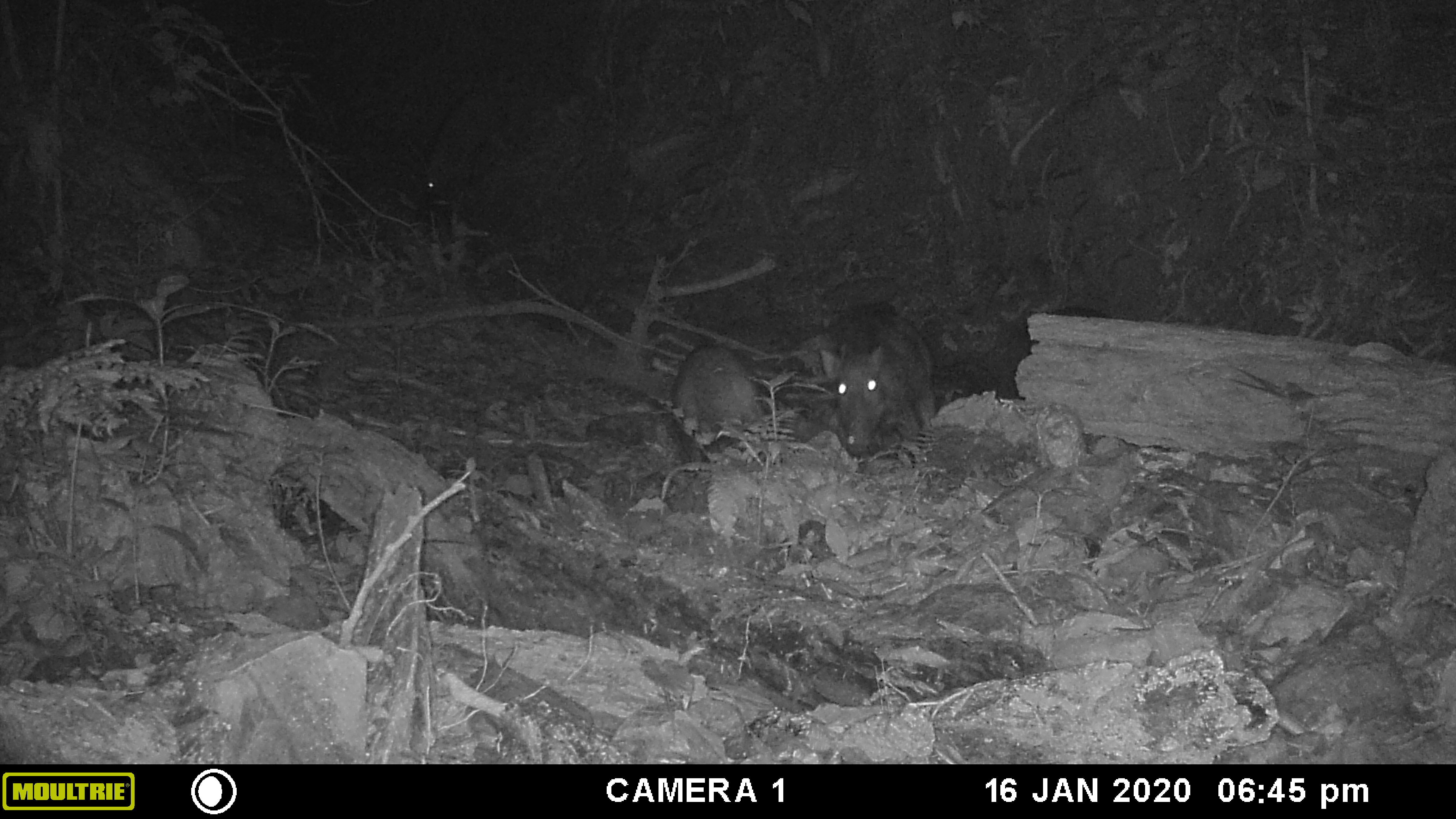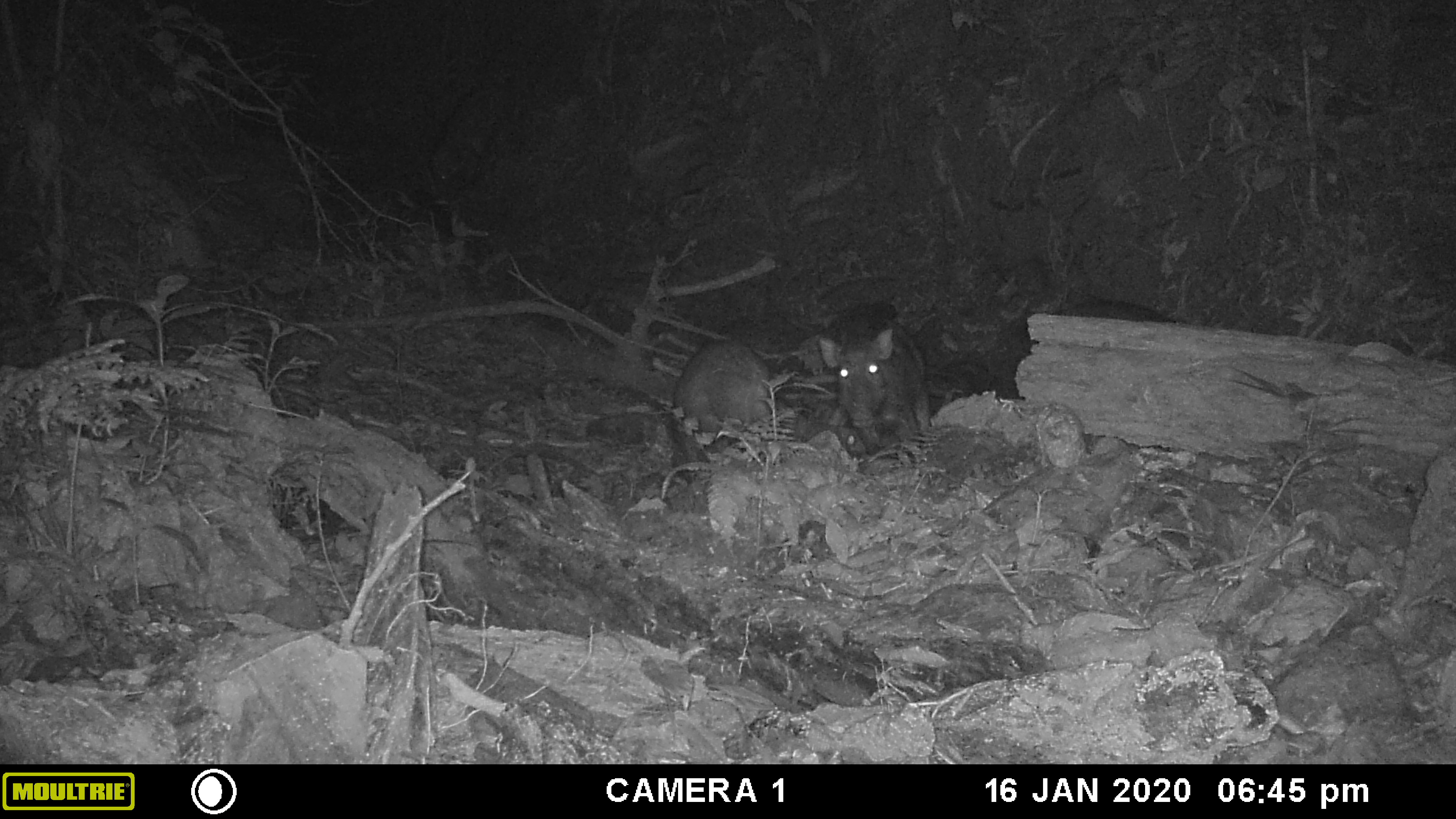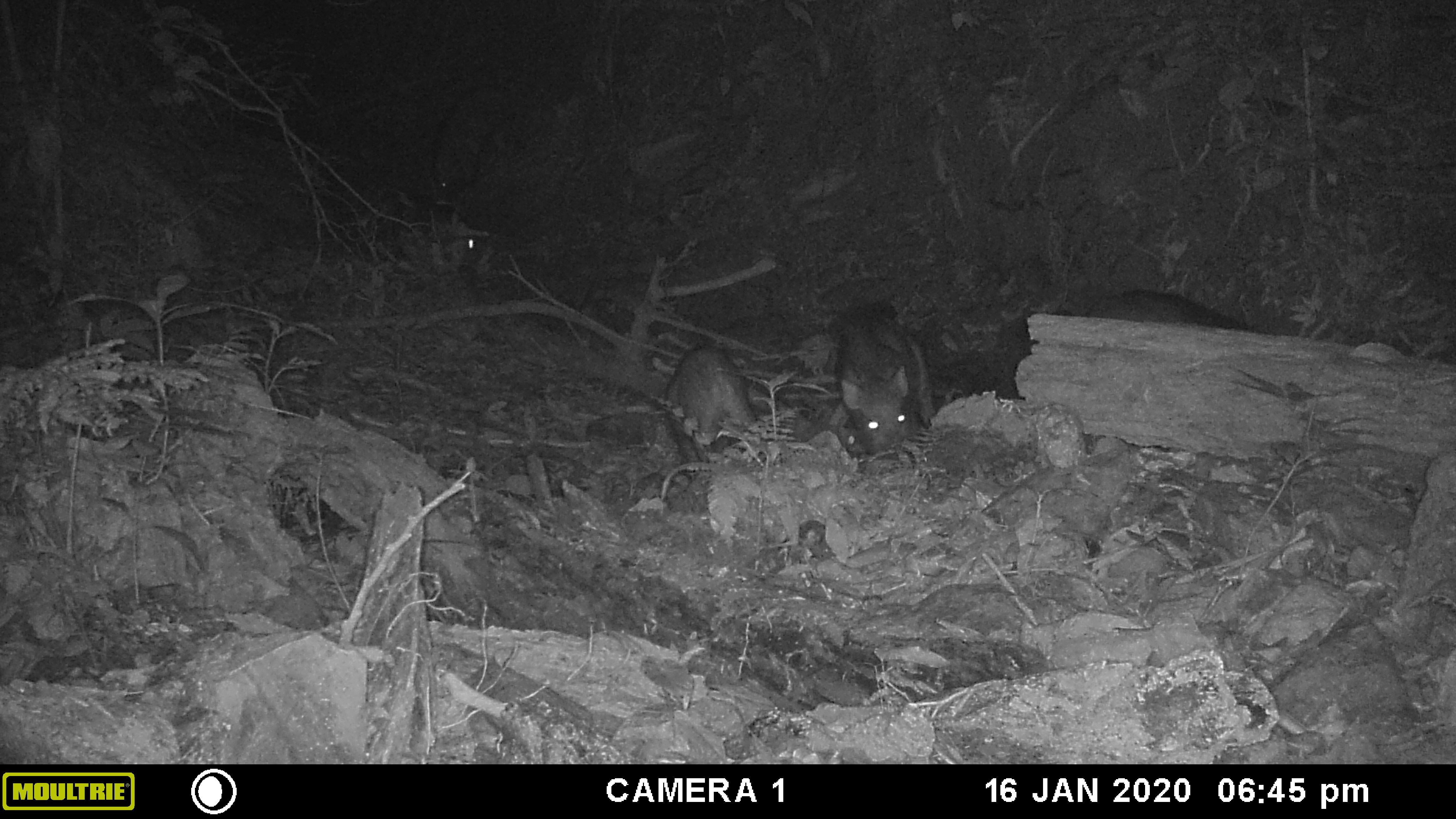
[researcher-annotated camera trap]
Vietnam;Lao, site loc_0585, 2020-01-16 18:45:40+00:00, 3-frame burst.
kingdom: Animalia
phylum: Chordata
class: Mammalia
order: Artiodactyla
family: Suidae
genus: Sus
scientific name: Sus scrofa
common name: eurasian wild pig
Eurasian wild pig (Sus scrofa). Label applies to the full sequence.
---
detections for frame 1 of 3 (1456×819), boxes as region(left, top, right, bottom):
eurasian wild pig: region(813, 305, 934, 461); region(937, 306, 1111, 399); region(670, 346, 764, 445); region(420, 91, 503, 196)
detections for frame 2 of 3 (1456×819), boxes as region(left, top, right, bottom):
eurasian wild pig: region(944, 296, 1178, 402); region(818, 291, 934, 458); region(678, 338, 775, 435); region(430, 84, 501, 195); region(798, 405, 861, 457)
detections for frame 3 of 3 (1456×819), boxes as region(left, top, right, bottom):
eurasian wild pig: region(945, 292, 1250, 401); region(824, 300, 936, 456); region(667, 343, 759, 462); region(432, 81, 511, 197); region(390, 200, 489, 275); region(789, 408, 865, 460)